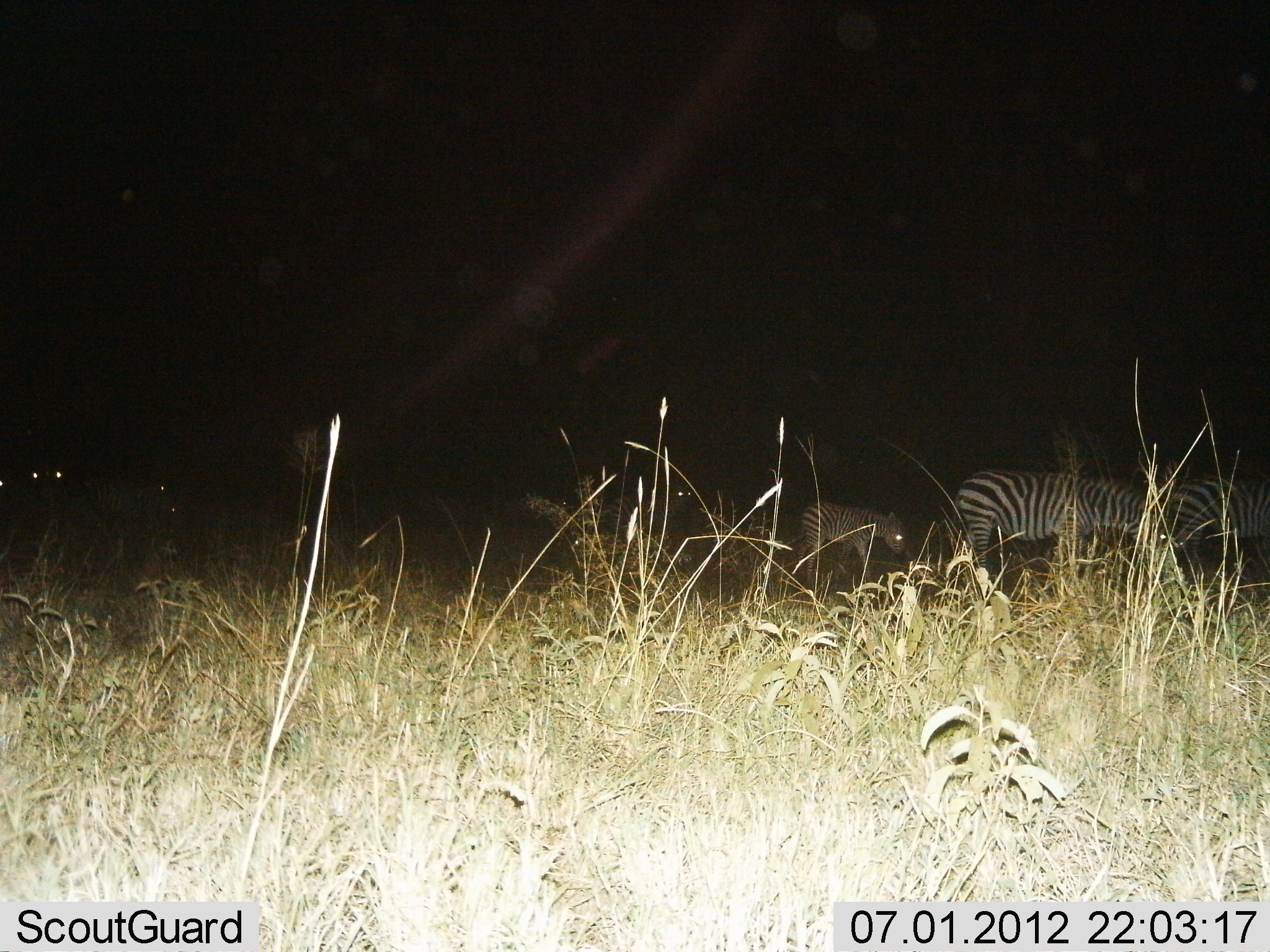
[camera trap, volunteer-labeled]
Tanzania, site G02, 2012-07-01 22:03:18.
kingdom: Animalia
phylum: Chordata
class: Mammalia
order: Perissodactyla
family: Equidae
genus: Equus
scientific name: Equus quagga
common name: plains zebra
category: zebra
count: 5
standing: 30%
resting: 0%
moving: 50%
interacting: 0%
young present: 30%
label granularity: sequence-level